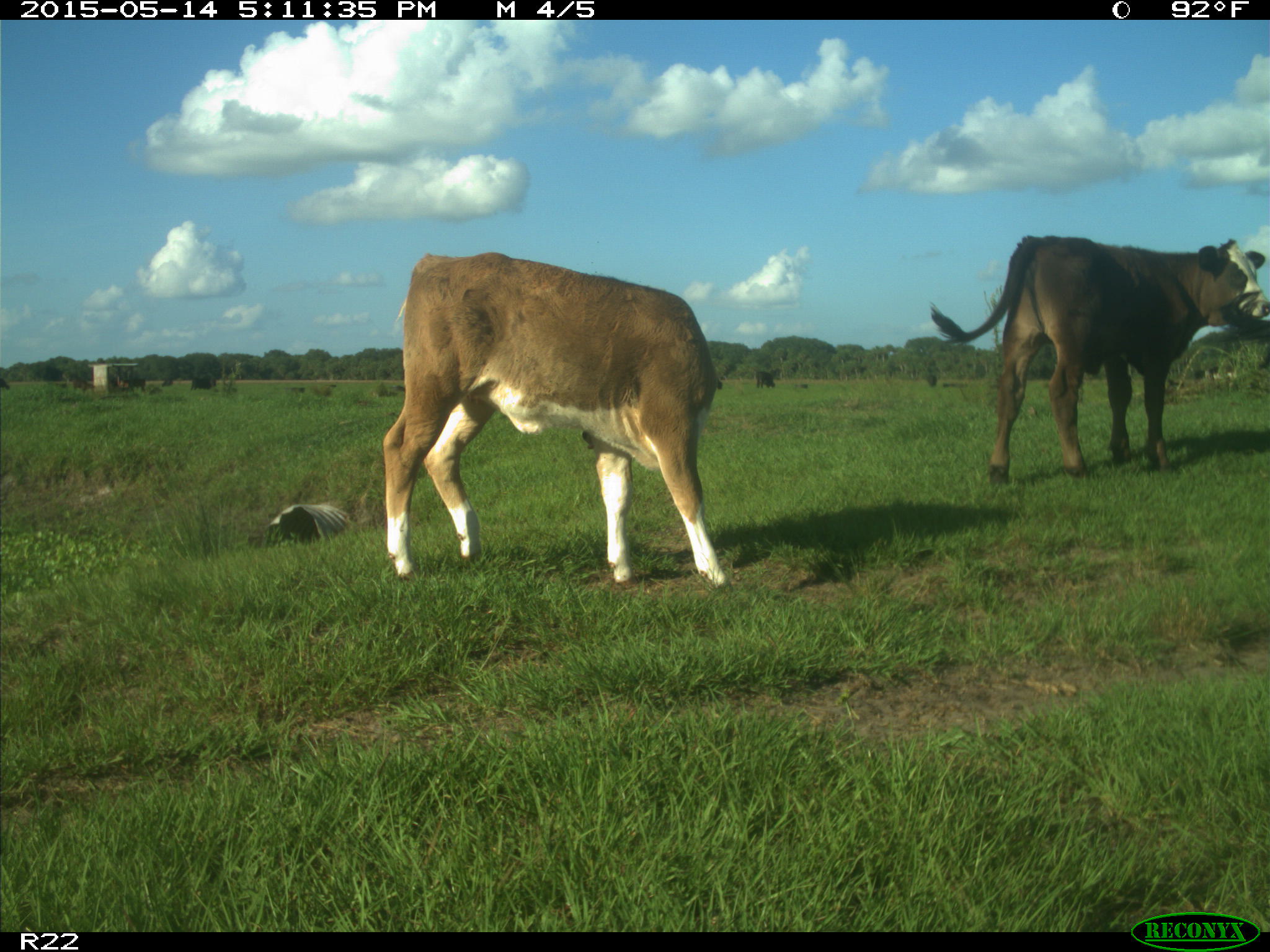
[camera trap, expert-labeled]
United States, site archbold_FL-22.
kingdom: Animalia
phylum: Chordata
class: Mammalia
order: Artiodactyla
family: Bovidae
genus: Bos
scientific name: Bos taurus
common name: domestic cow